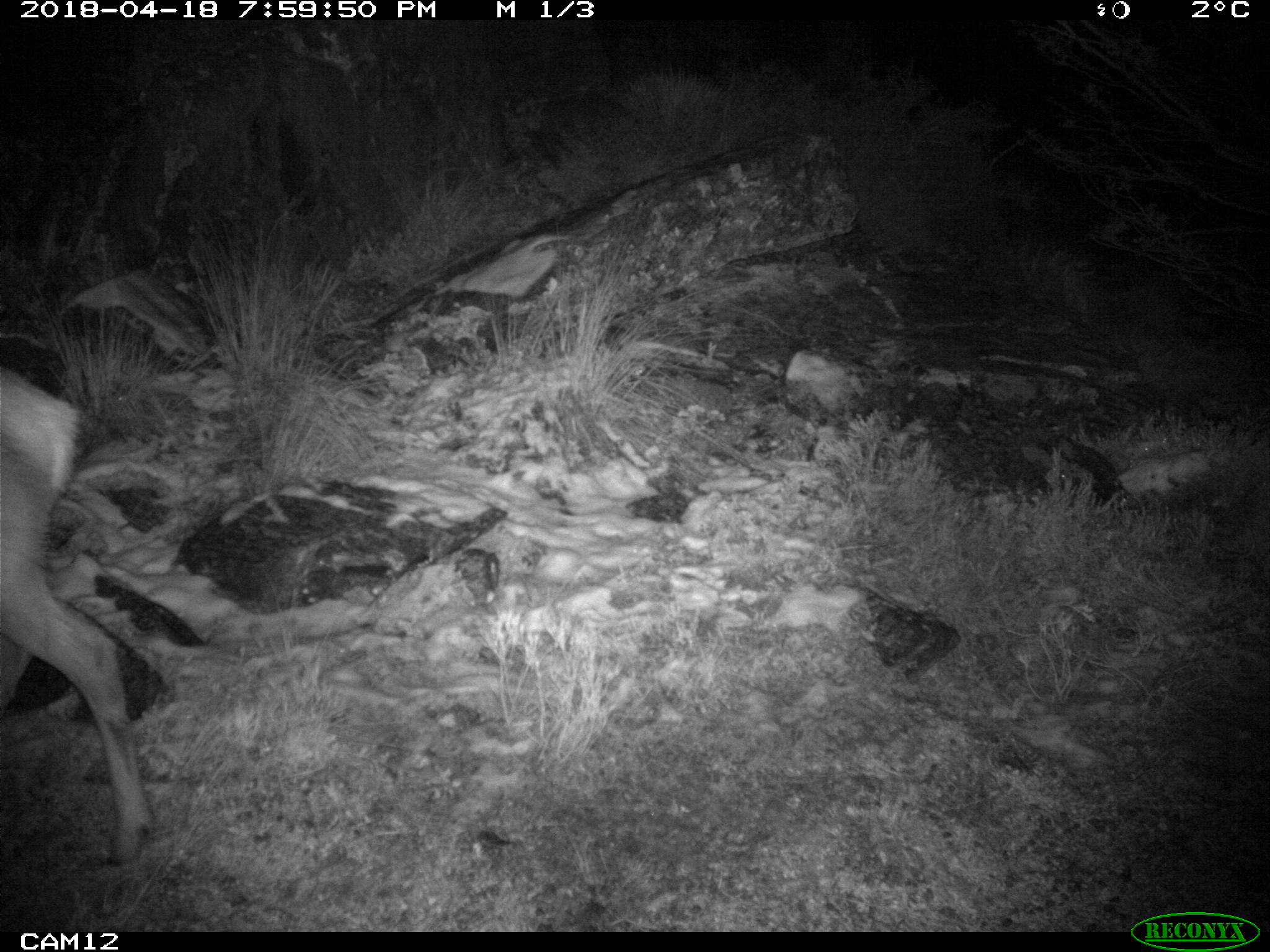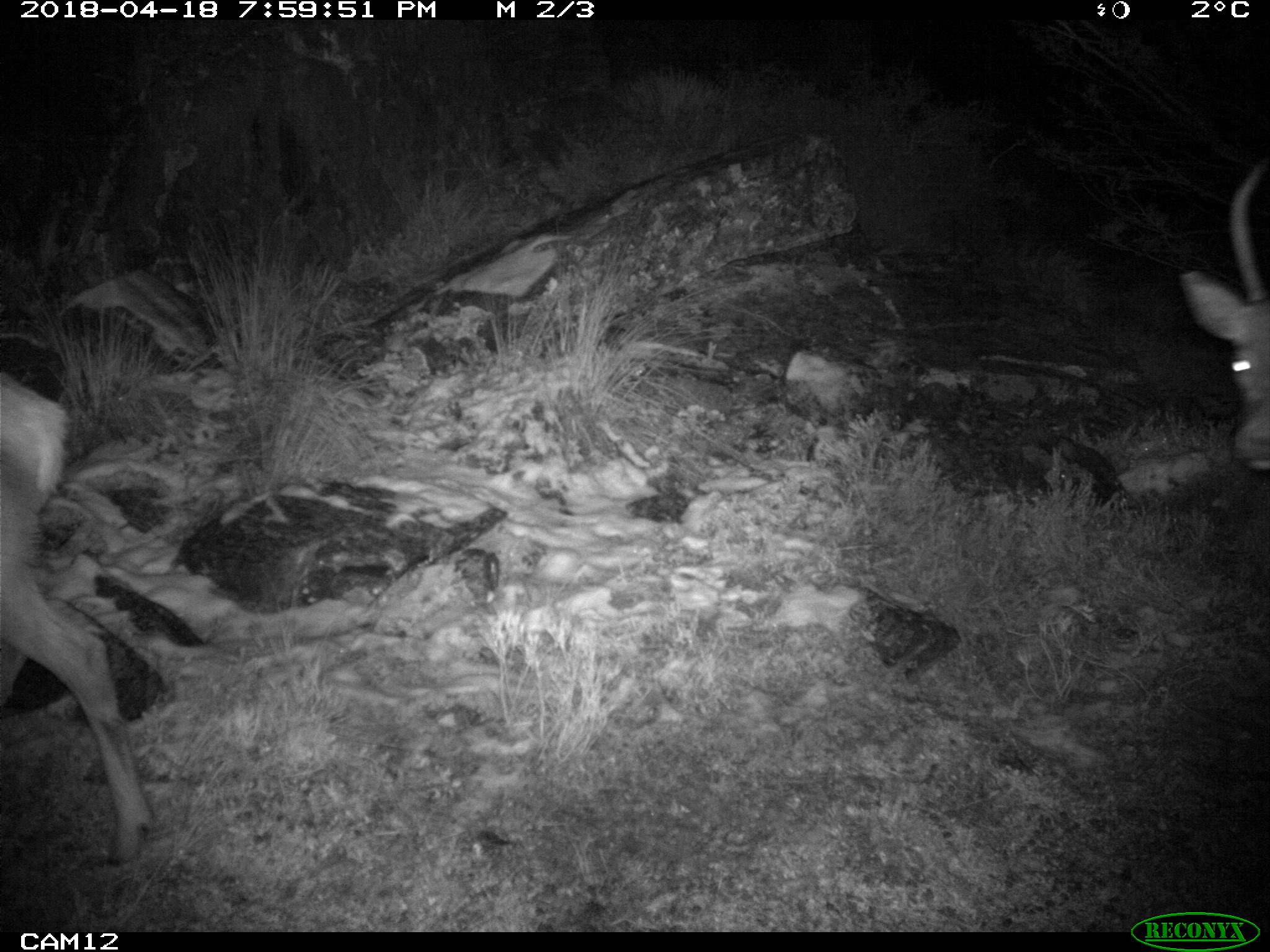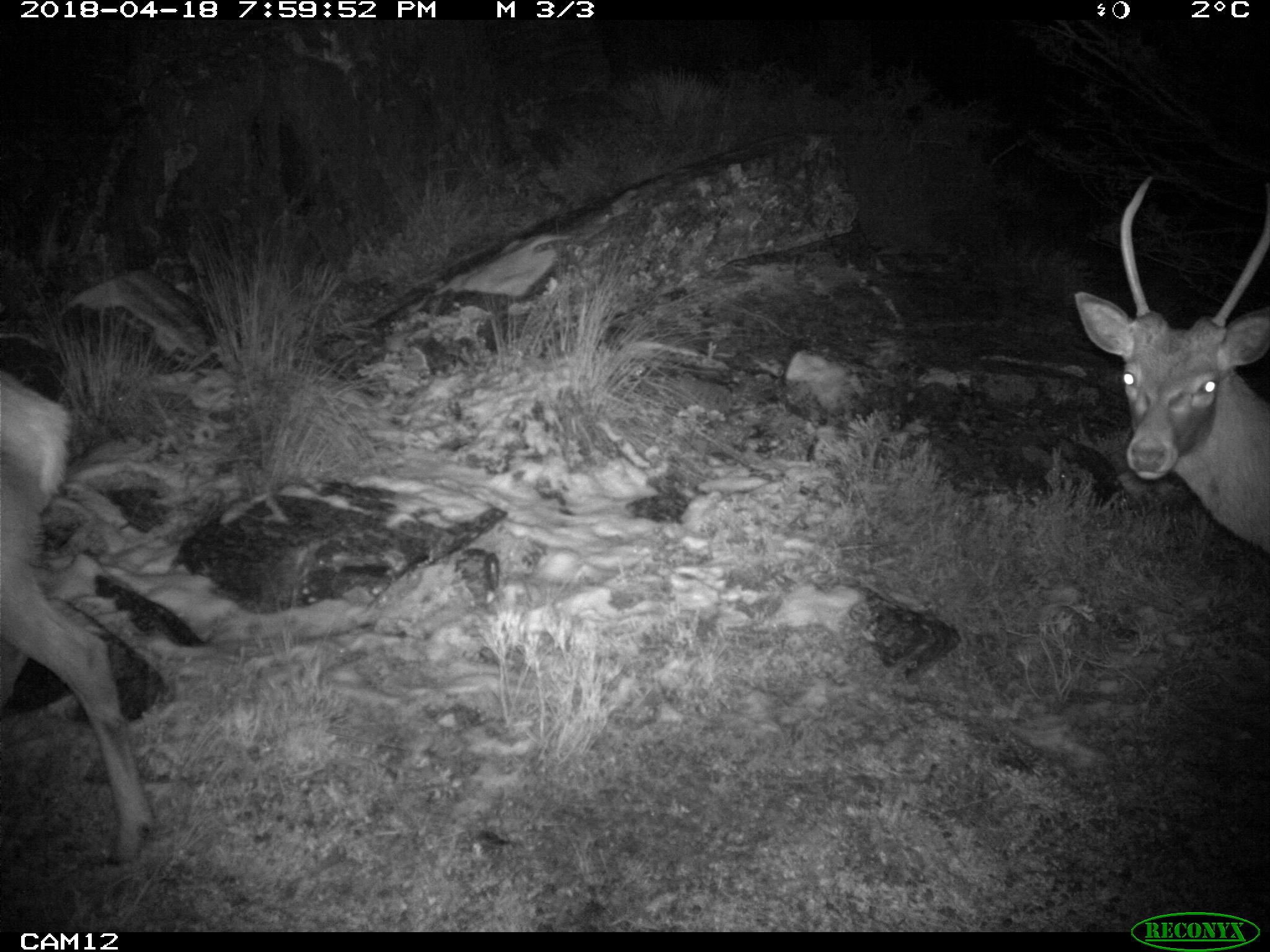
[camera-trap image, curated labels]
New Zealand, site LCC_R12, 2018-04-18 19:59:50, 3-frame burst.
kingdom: Animalia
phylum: Chordata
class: Mammalia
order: Artiodactyla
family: Cervidae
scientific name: Cervidae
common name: deer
Deer (Cervidae).